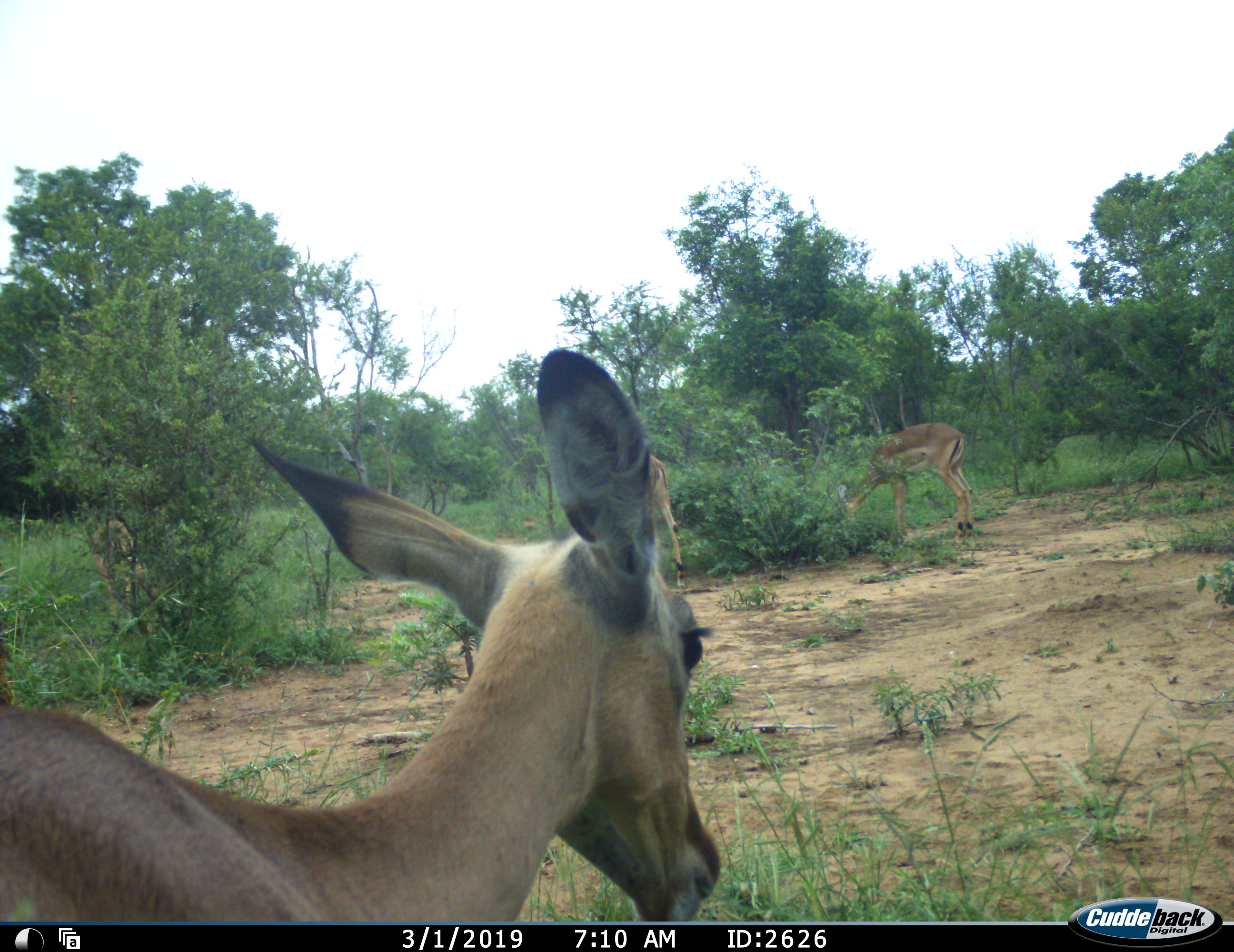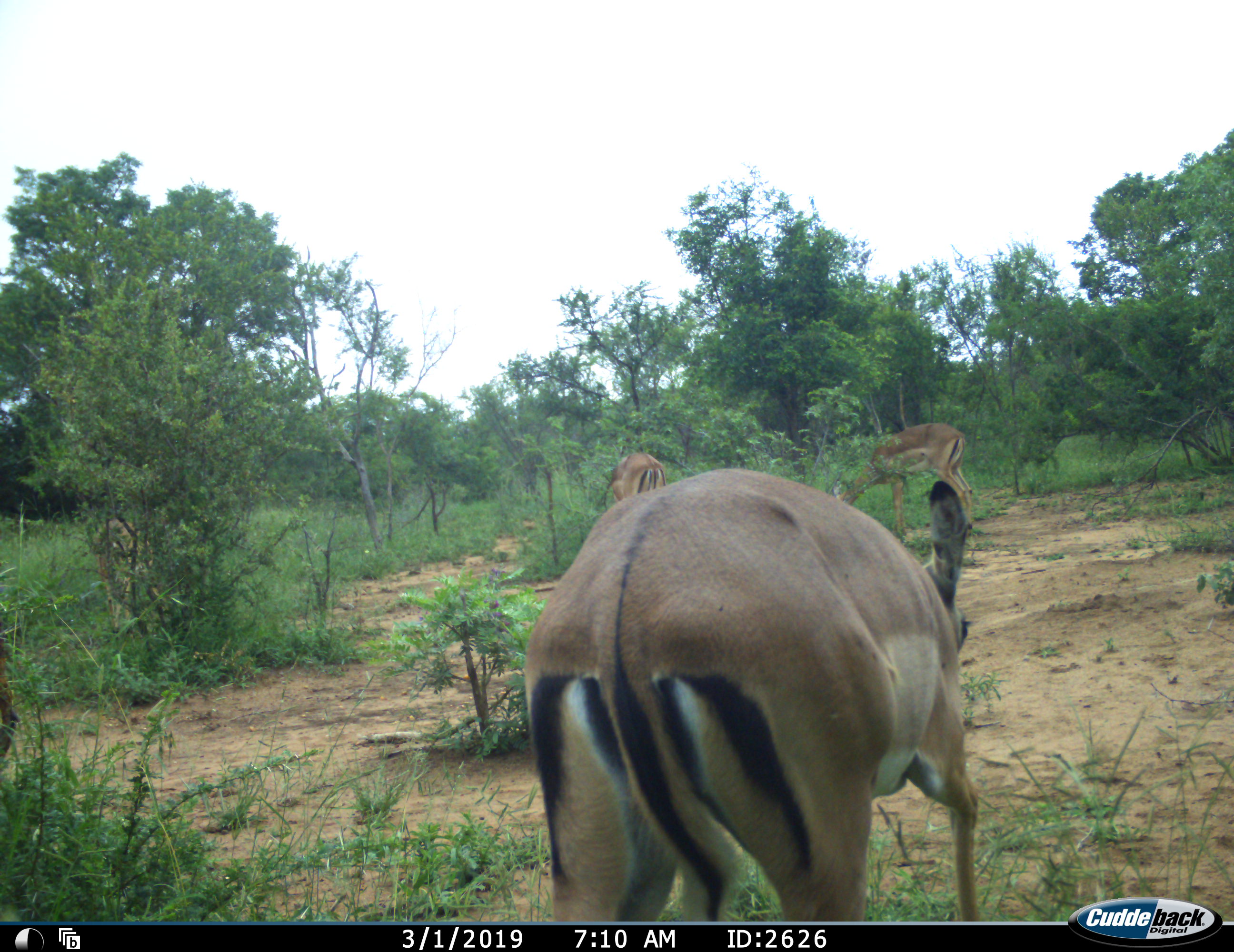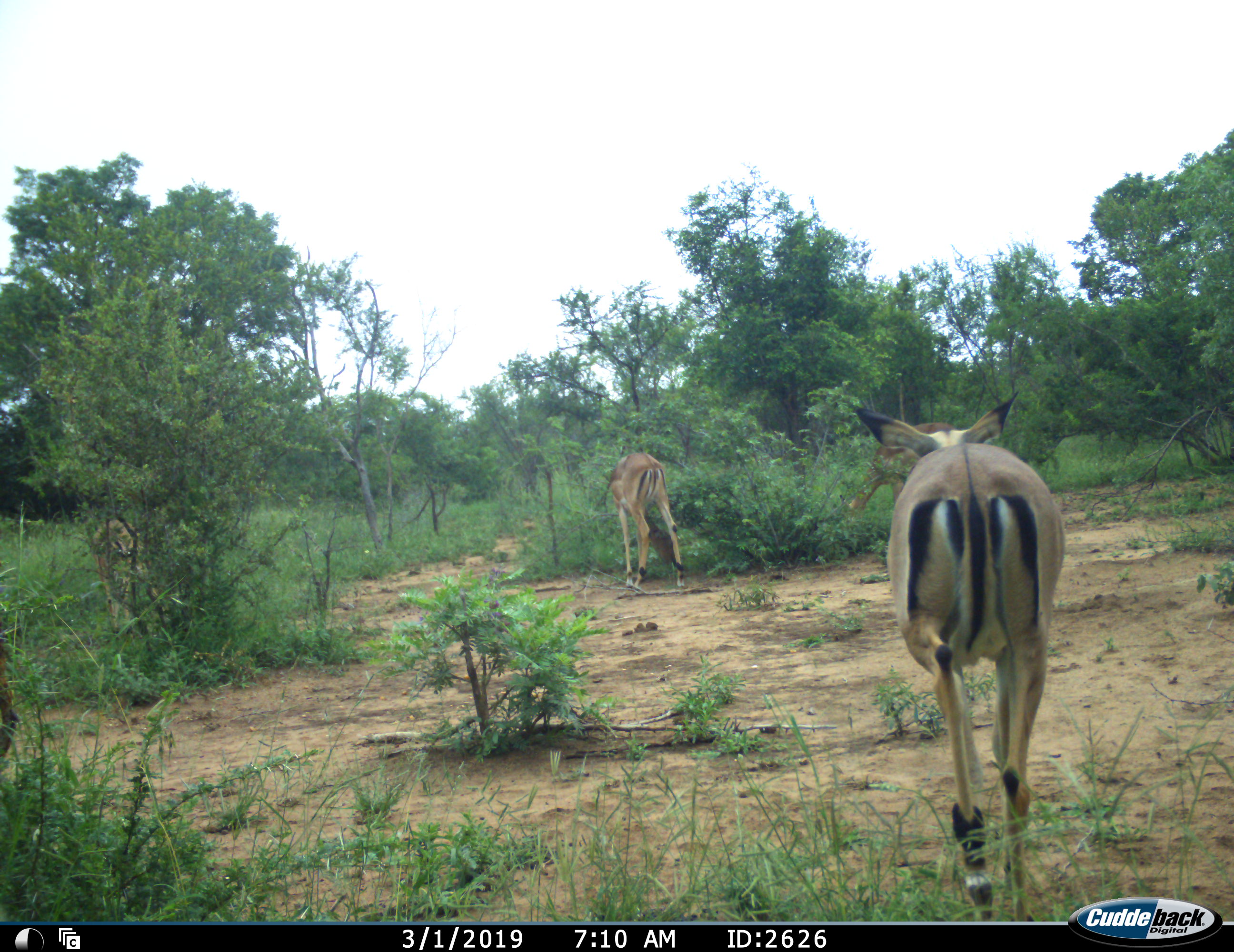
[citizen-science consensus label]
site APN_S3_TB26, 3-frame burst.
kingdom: Animalia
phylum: Chordata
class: Mammalia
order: Artiodactyla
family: Bovidae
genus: Aepyceros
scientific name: Aepyceros melampus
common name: impala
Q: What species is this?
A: Impala (Aepyceros melampus).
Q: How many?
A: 4.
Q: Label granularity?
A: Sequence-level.